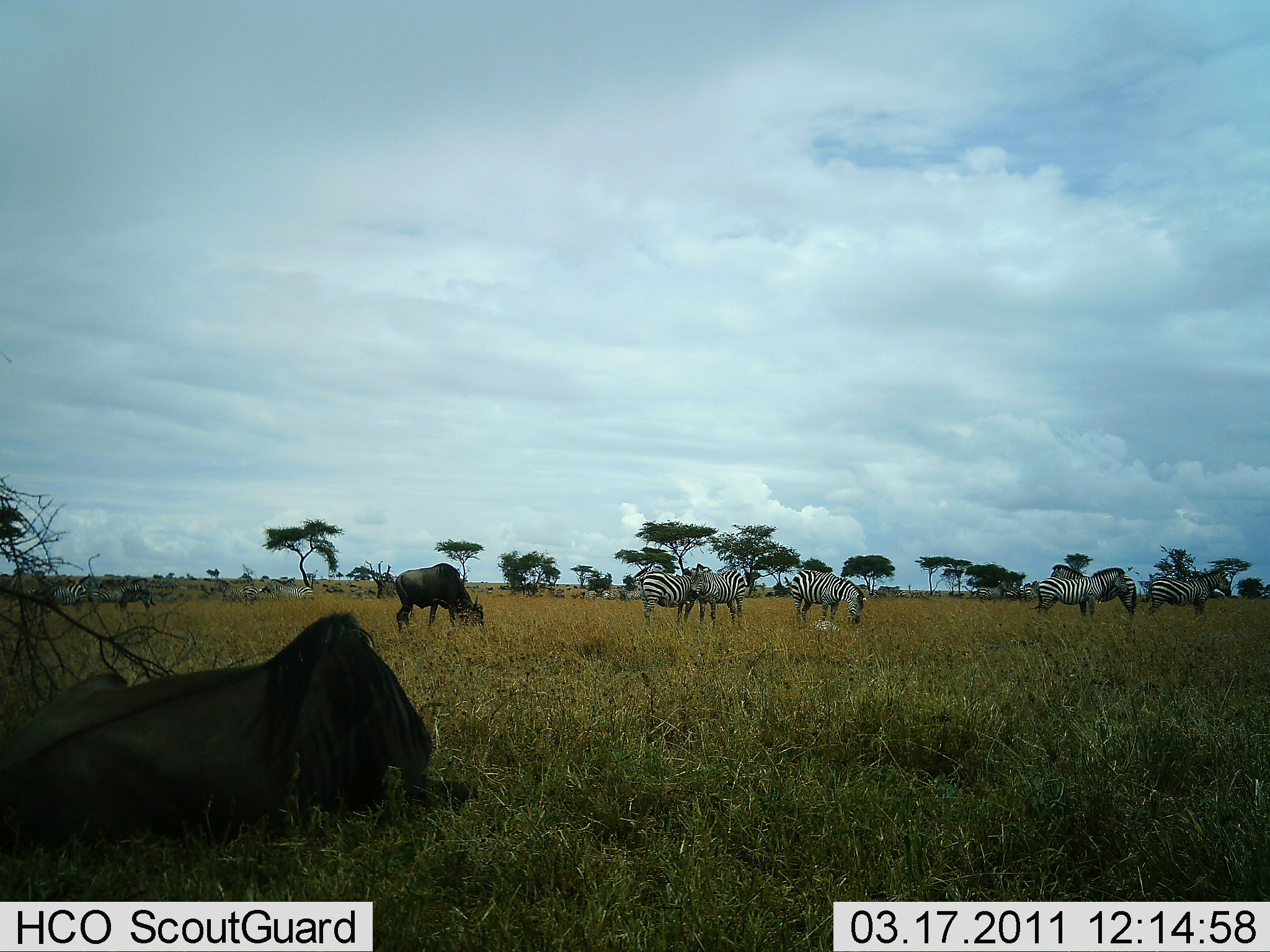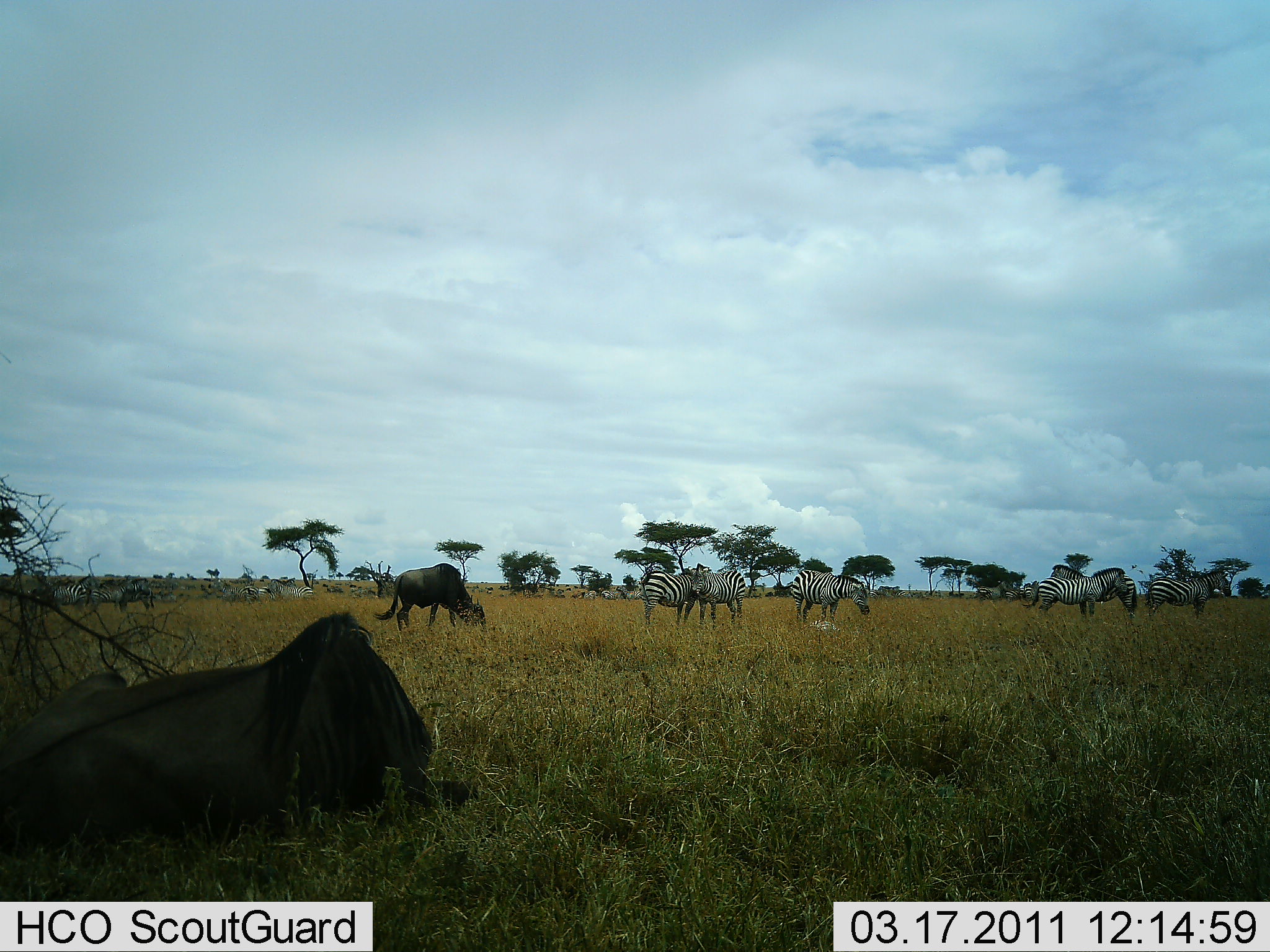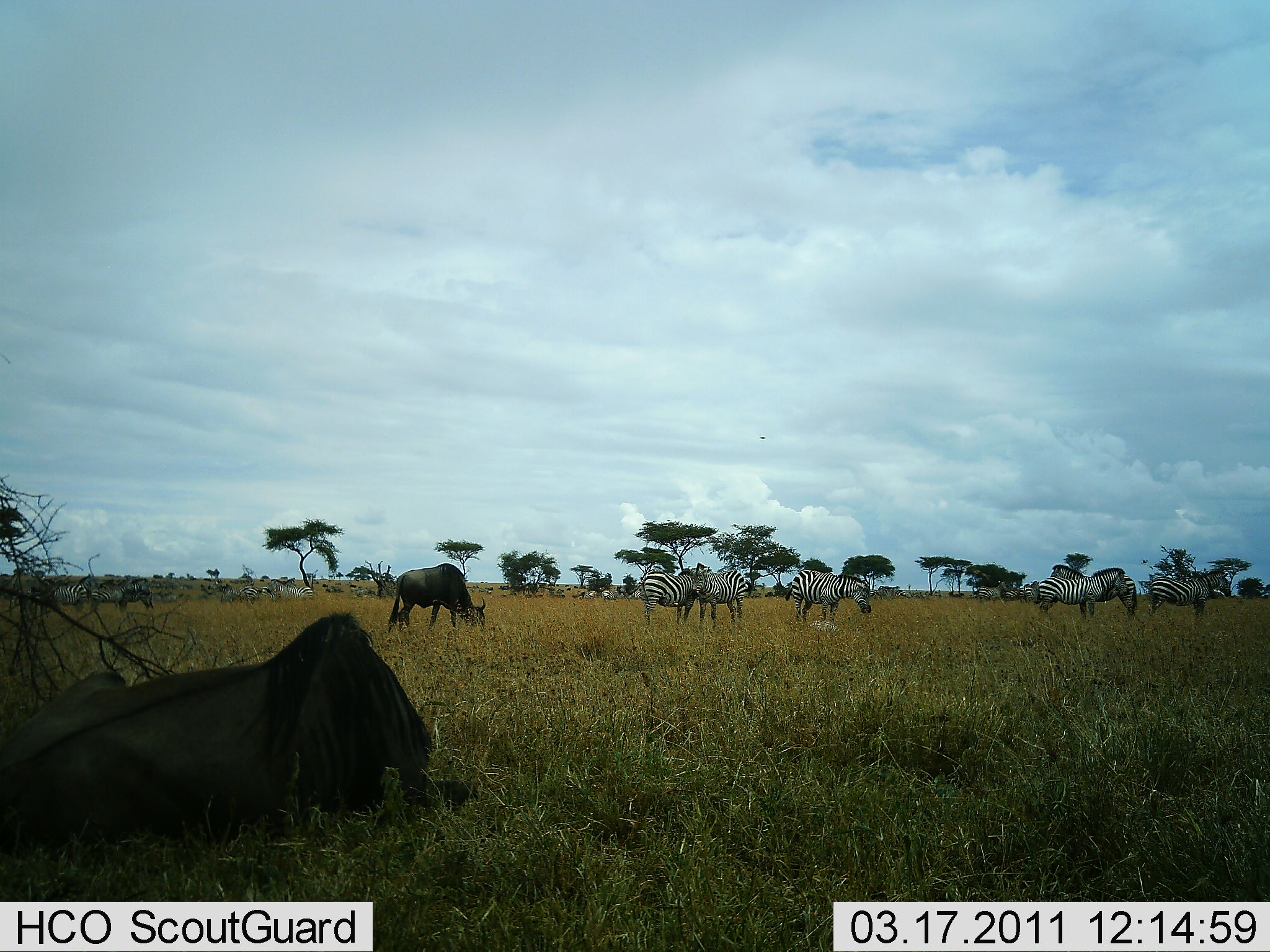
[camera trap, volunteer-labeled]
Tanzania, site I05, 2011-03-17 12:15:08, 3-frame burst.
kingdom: Animalia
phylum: Chordata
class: Mammalia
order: Artiodactyla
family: Bovidae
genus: Connochaetes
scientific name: Connochaetes taurinus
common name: blue wildebeest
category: wildebeest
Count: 2.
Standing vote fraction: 7%.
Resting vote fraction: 93%.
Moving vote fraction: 0%.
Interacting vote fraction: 0%.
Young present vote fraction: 0%.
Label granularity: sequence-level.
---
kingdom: Animalia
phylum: Chordata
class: Mammalia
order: Perissodactyla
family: Equidae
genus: Equus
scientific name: Equus quagga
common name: plains zebra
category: zebra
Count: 7.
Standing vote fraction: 81%.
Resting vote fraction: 0%.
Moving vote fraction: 19%.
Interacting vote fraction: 0%.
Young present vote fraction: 0%.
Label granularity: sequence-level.